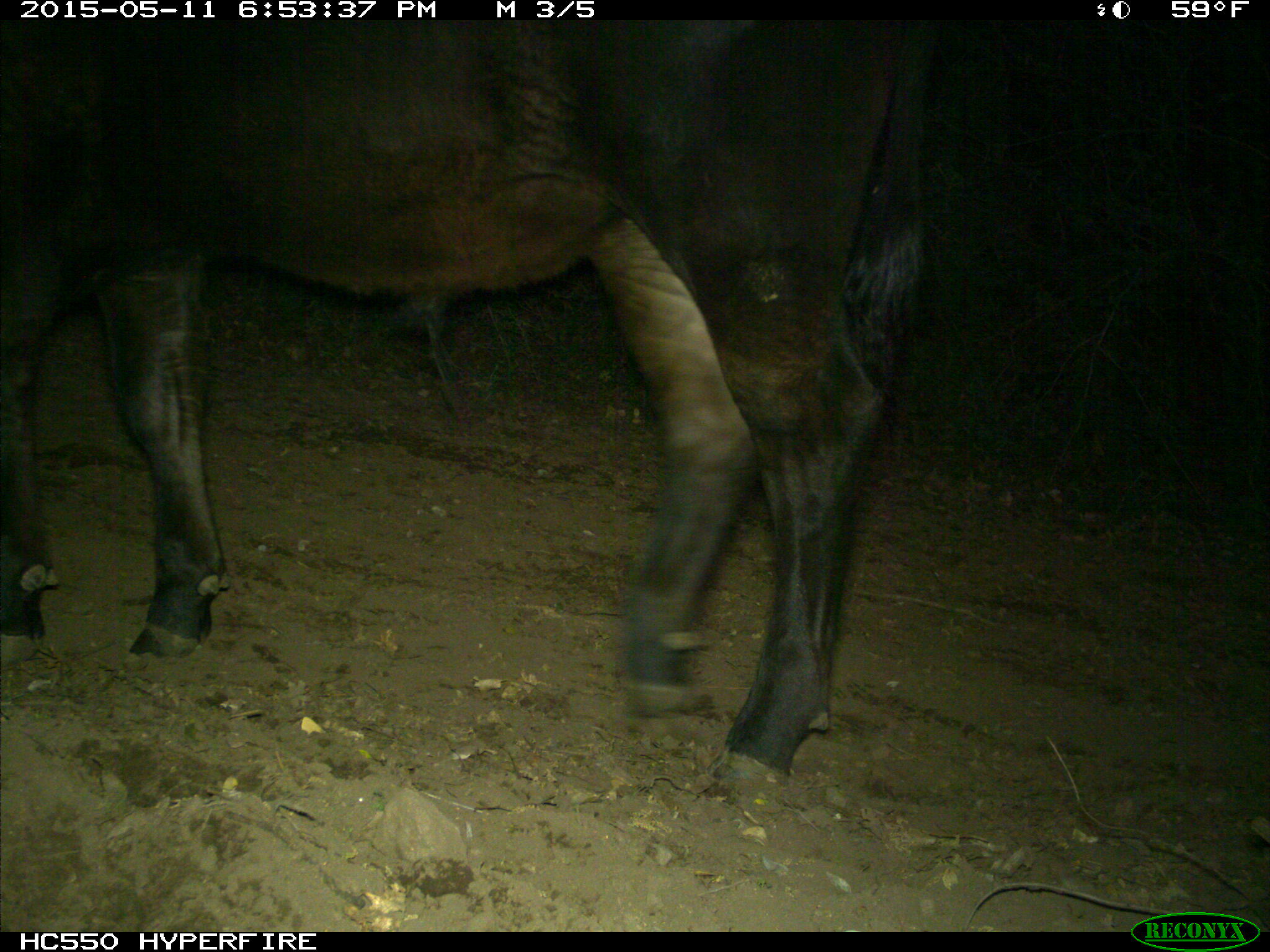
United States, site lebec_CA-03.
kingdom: Animalia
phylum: Chordata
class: Mammalia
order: Artiodactyla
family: Bovidae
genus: Bos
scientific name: Bos taurus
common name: domestic cow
Bos taurus (domestic cow).